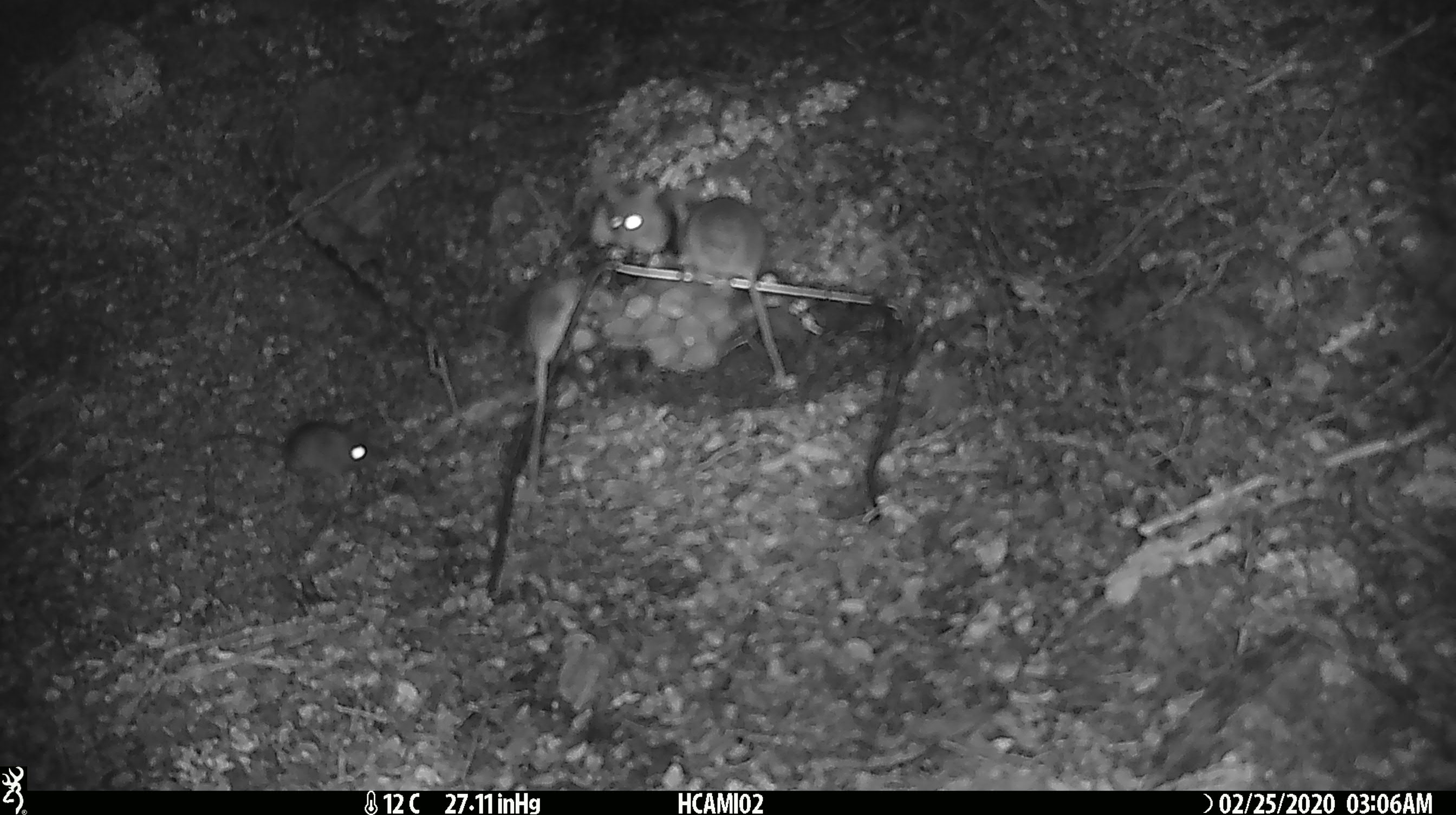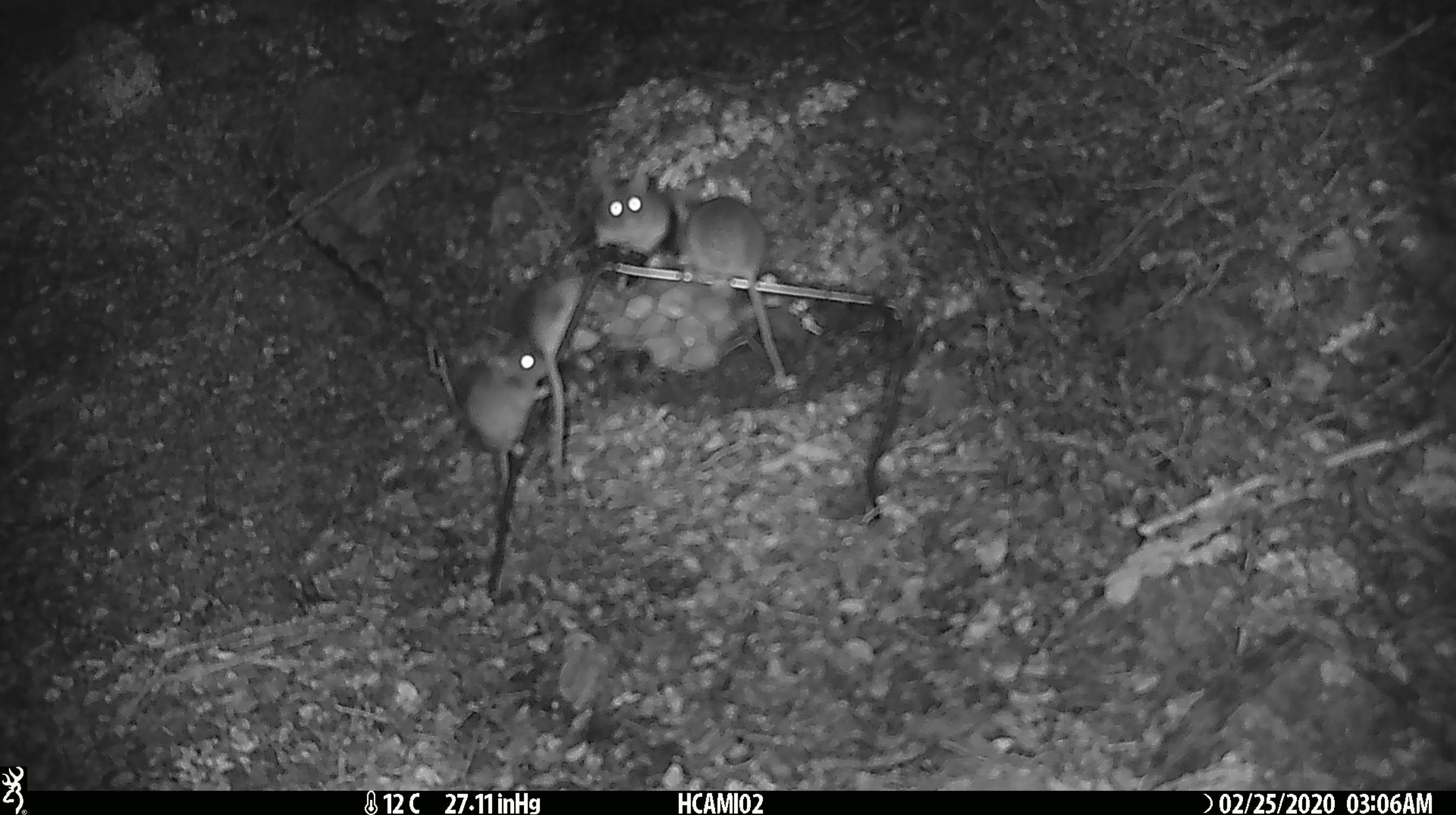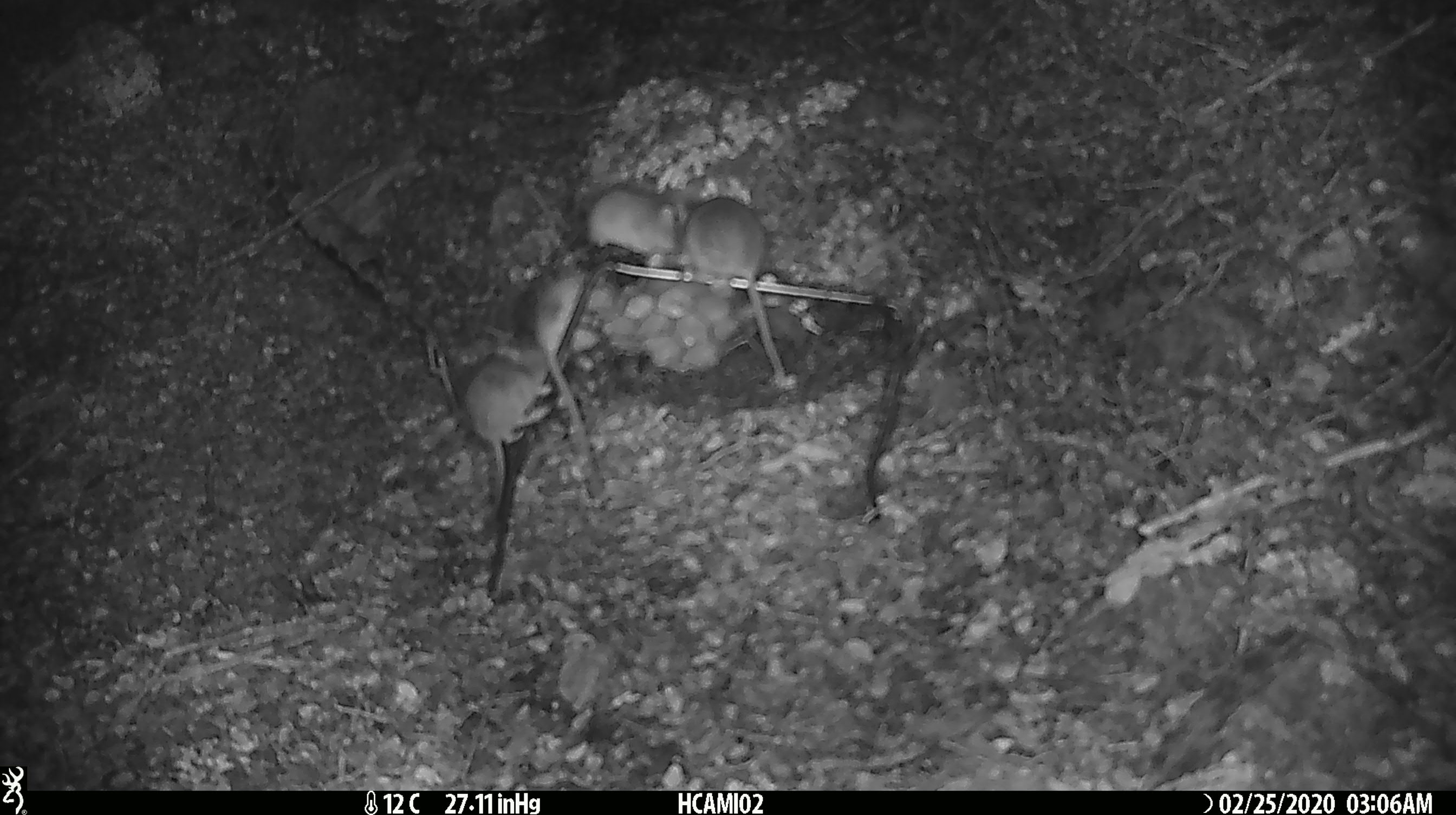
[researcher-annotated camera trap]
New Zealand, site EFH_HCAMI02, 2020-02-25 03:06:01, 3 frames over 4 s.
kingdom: Animalia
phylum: Chordata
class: Mammalia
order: Rodentia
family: Muridae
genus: Mus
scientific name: Mus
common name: mouse